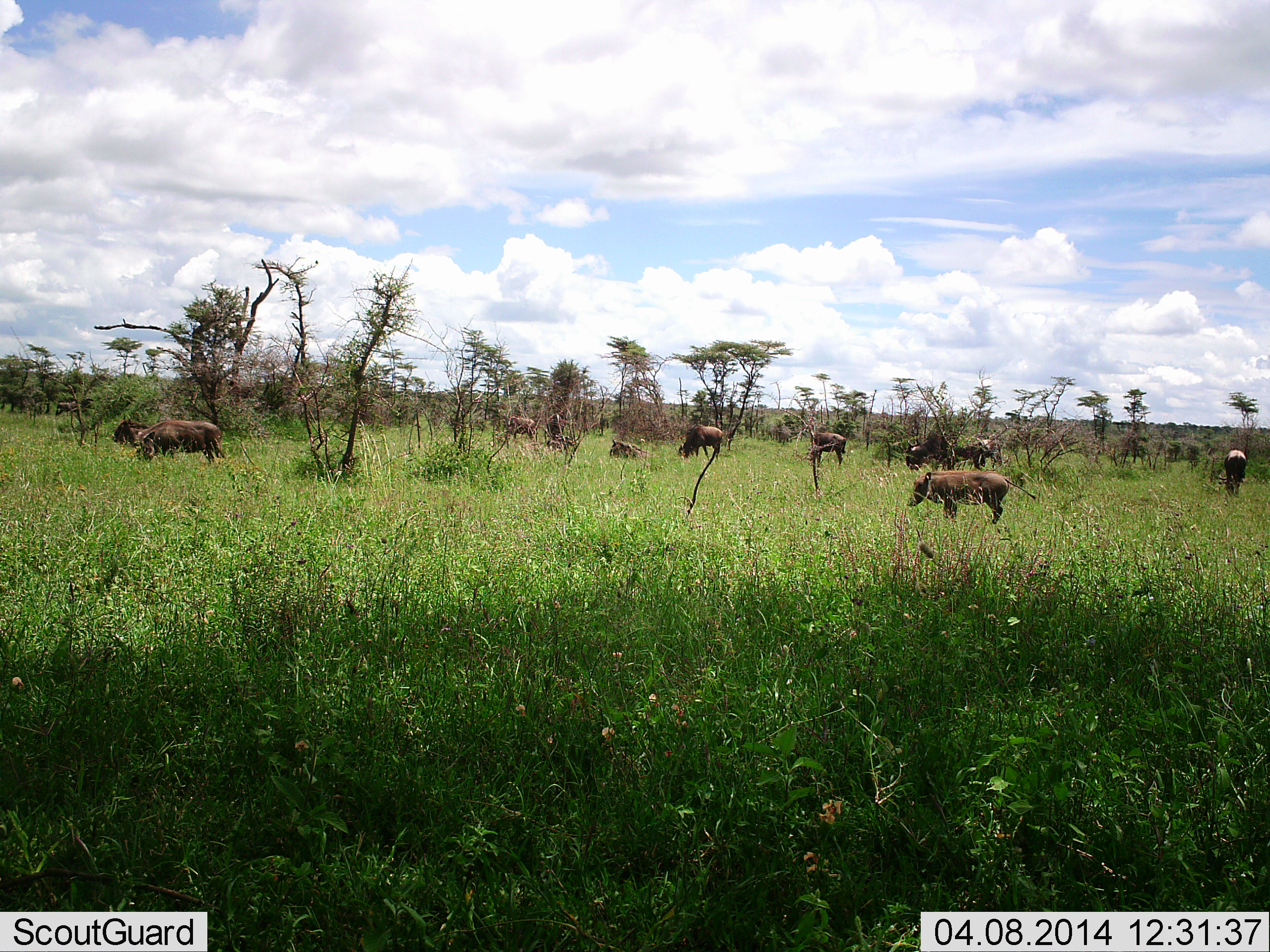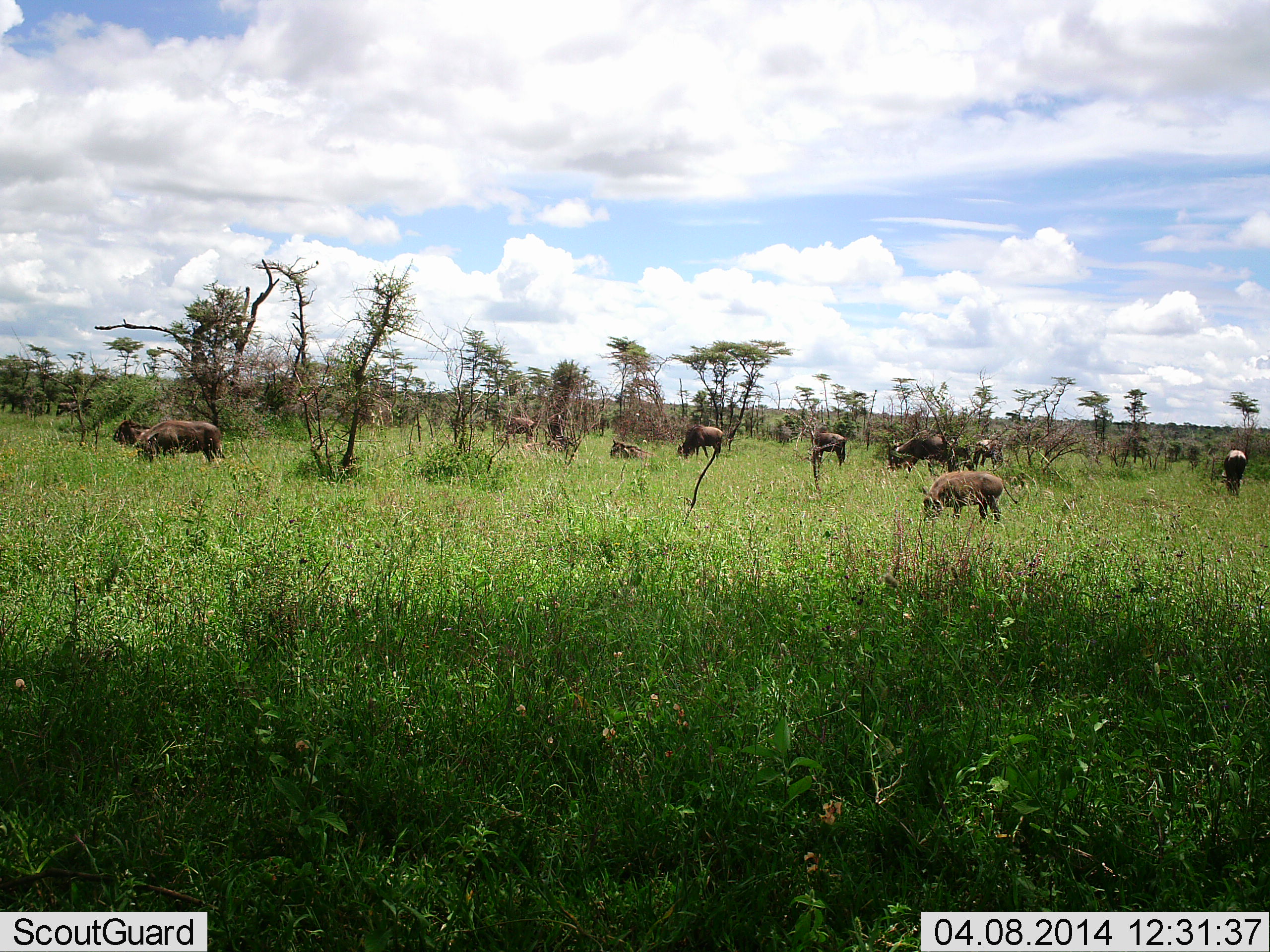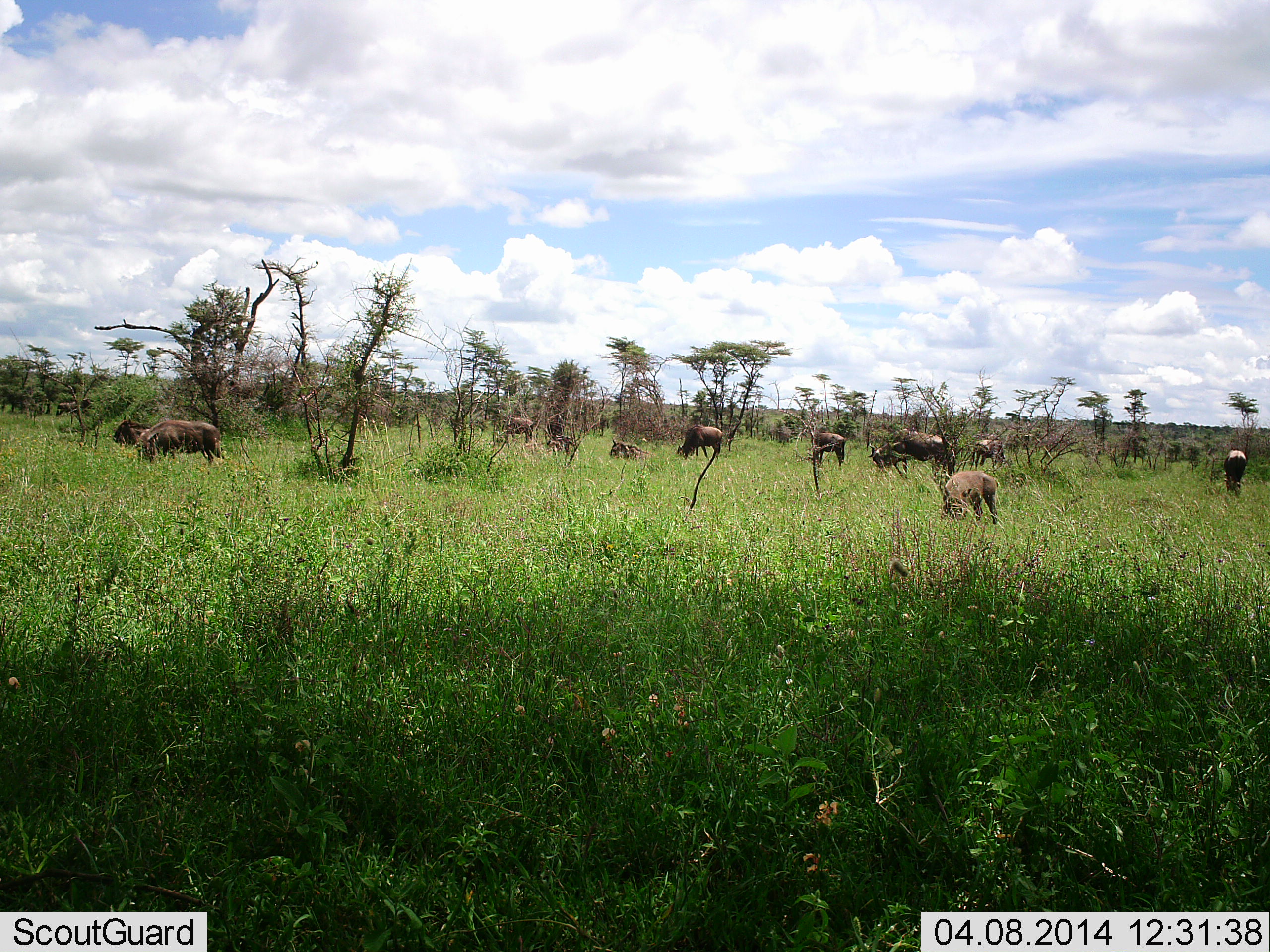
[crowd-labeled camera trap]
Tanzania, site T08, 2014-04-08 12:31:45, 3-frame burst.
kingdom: Animalia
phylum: Chordata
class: Mammalia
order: Artiodactyla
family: Suidae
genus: Phacochoerus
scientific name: Phacochoerus africanus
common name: warthog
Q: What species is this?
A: Warthog (Phacochoerus africanus).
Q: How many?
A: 1.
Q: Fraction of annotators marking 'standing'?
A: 43%.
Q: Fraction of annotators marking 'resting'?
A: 0%.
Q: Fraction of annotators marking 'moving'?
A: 0%.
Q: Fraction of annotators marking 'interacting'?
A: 0%.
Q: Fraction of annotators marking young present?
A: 7%.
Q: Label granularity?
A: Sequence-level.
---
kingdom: Animalia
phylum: Chordata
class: Mammalia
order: Artiodactyla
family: Bovidae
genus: Connochaetes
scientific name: Connochaetes taurinus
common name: blue wildebeest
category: wildebeest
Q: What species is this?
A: Wildebeest (blue wildebeest) (Connochaetes taurinus).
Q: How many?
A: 8.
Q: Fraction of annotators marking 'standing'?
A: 45%.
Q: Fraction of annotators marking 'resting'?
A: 36%.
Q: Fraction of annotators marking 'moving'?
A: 9%.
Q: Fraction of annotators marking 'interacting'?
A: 0%.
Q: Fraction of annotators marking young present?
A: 9%.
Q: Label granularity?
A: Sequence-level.